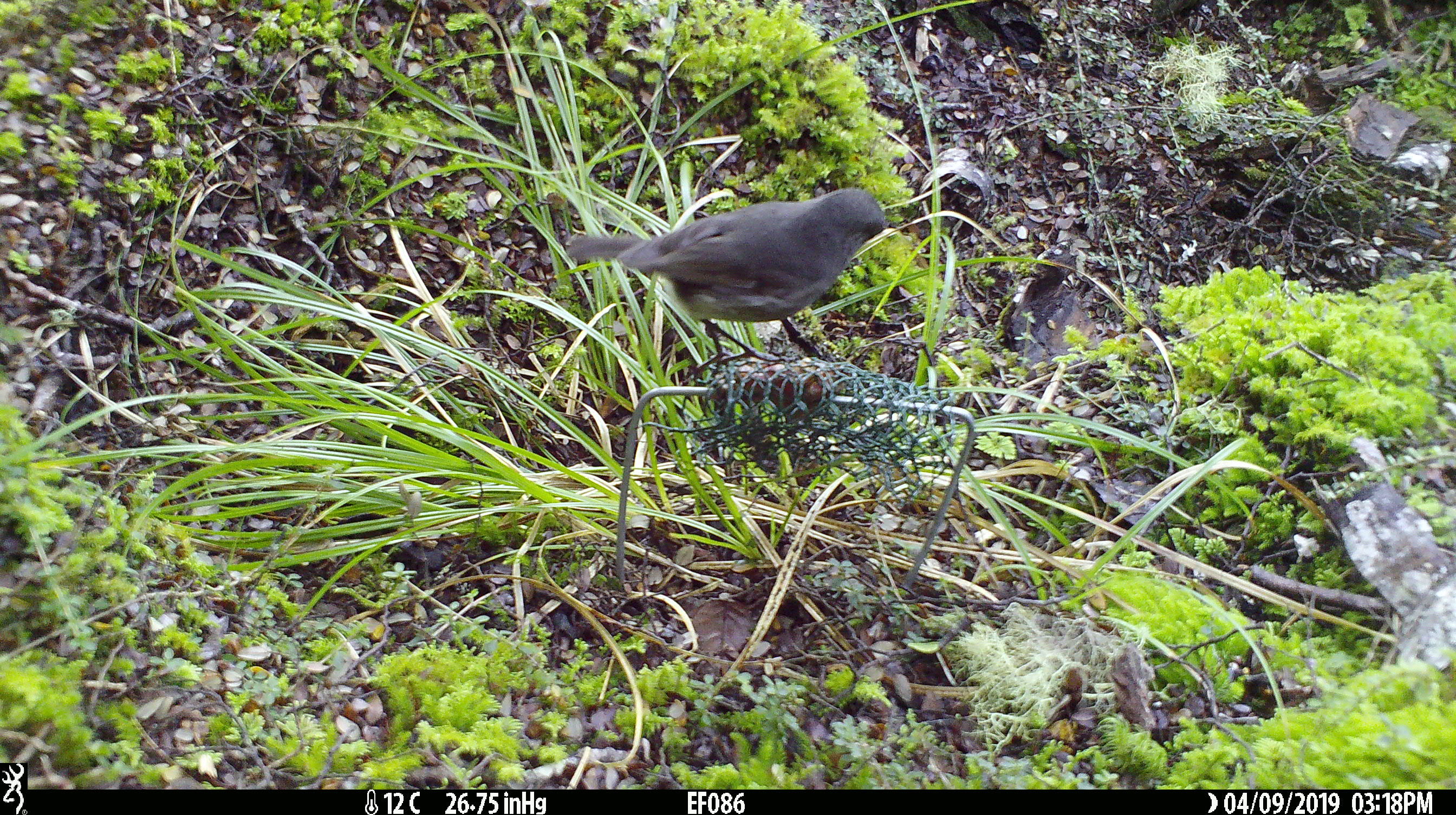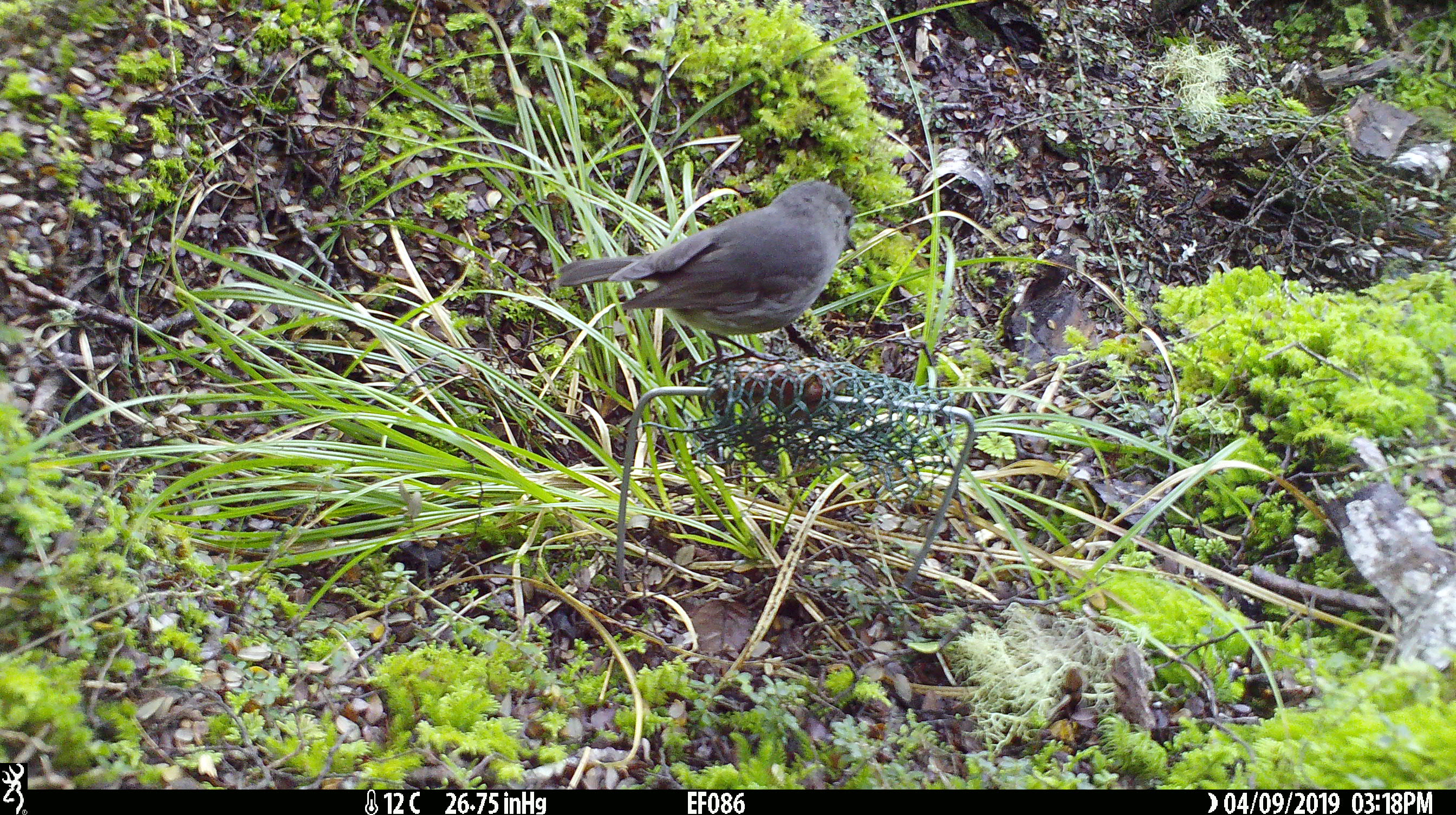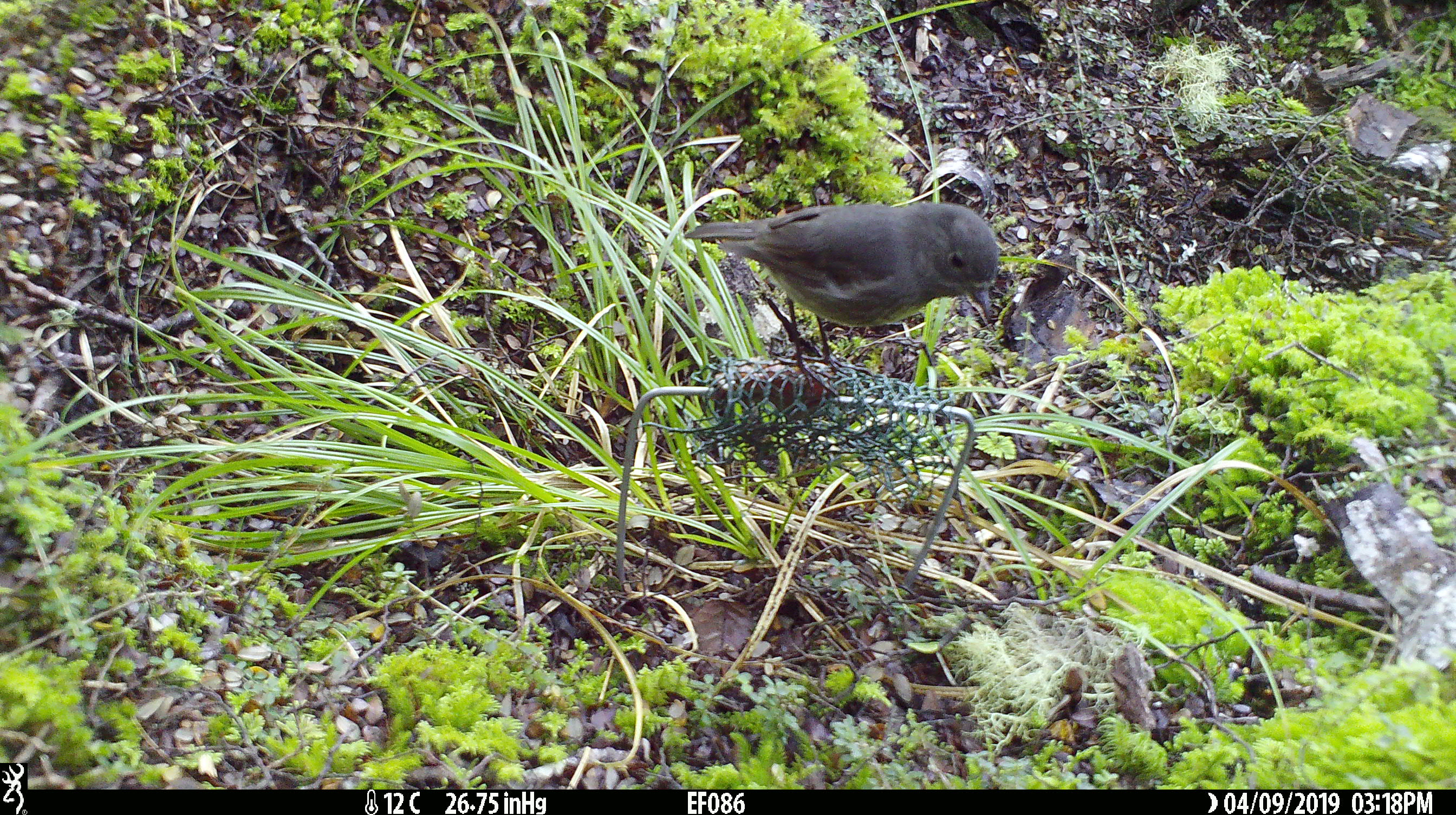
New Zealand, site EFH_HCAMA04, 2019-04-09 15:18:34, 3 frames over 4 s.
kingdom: Animalia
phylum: Chordata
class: Aves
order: Passeriformes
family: Petroicidae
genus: Petroica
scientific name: Petroica australis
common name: new zealand robin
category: robin